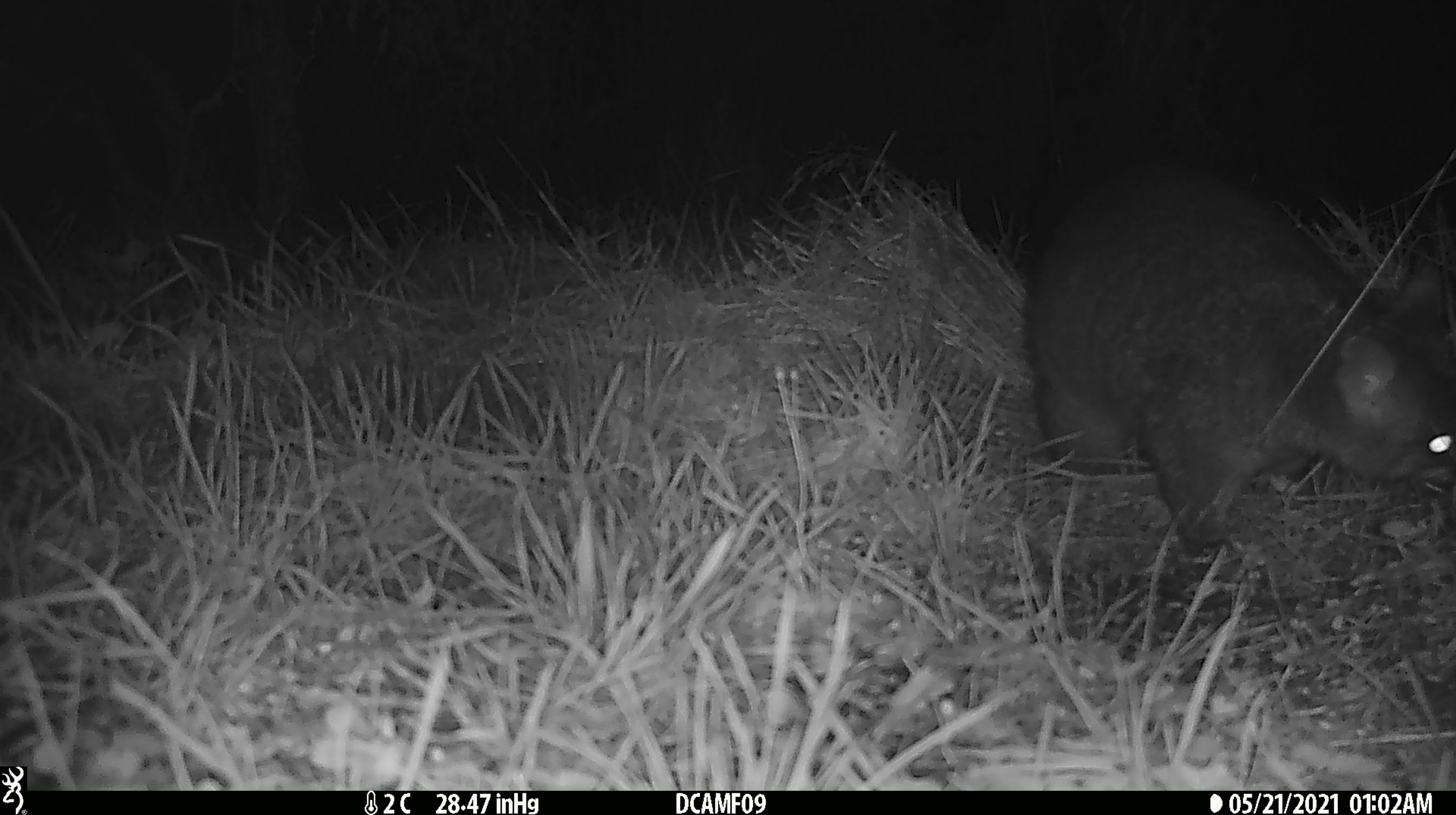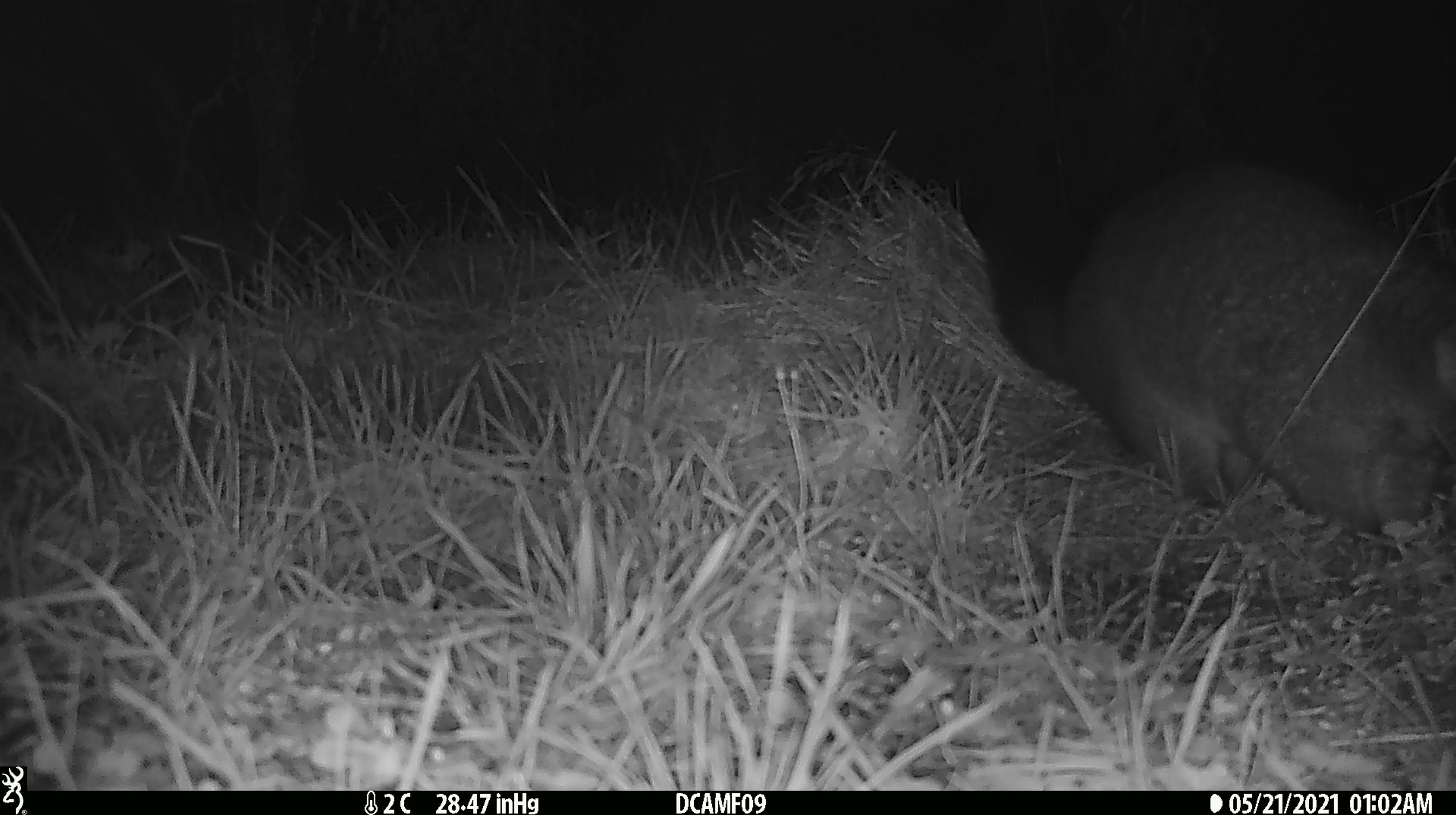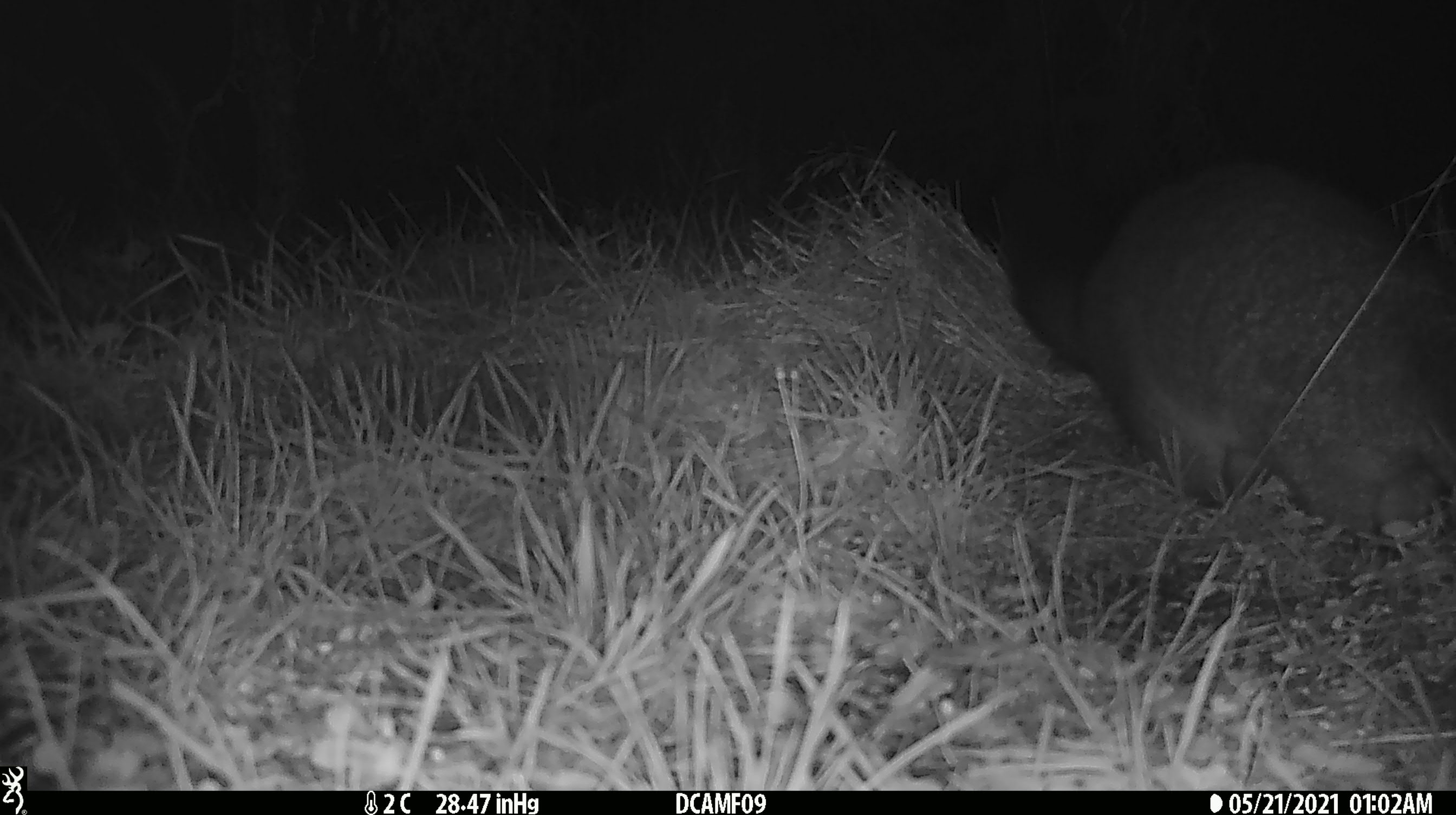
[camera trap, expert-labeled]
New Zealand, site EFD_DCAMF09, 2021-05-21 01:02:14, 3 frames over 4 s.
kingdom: Animalia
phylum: Chordata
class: Mammalia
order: Diprotodontia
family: Phalangeridae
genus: Trichosurus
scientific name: Trichosurus vulpecula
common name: common brushtail possum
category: possum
Possum (common brushtail possum) (Trichosurus vulpecula).